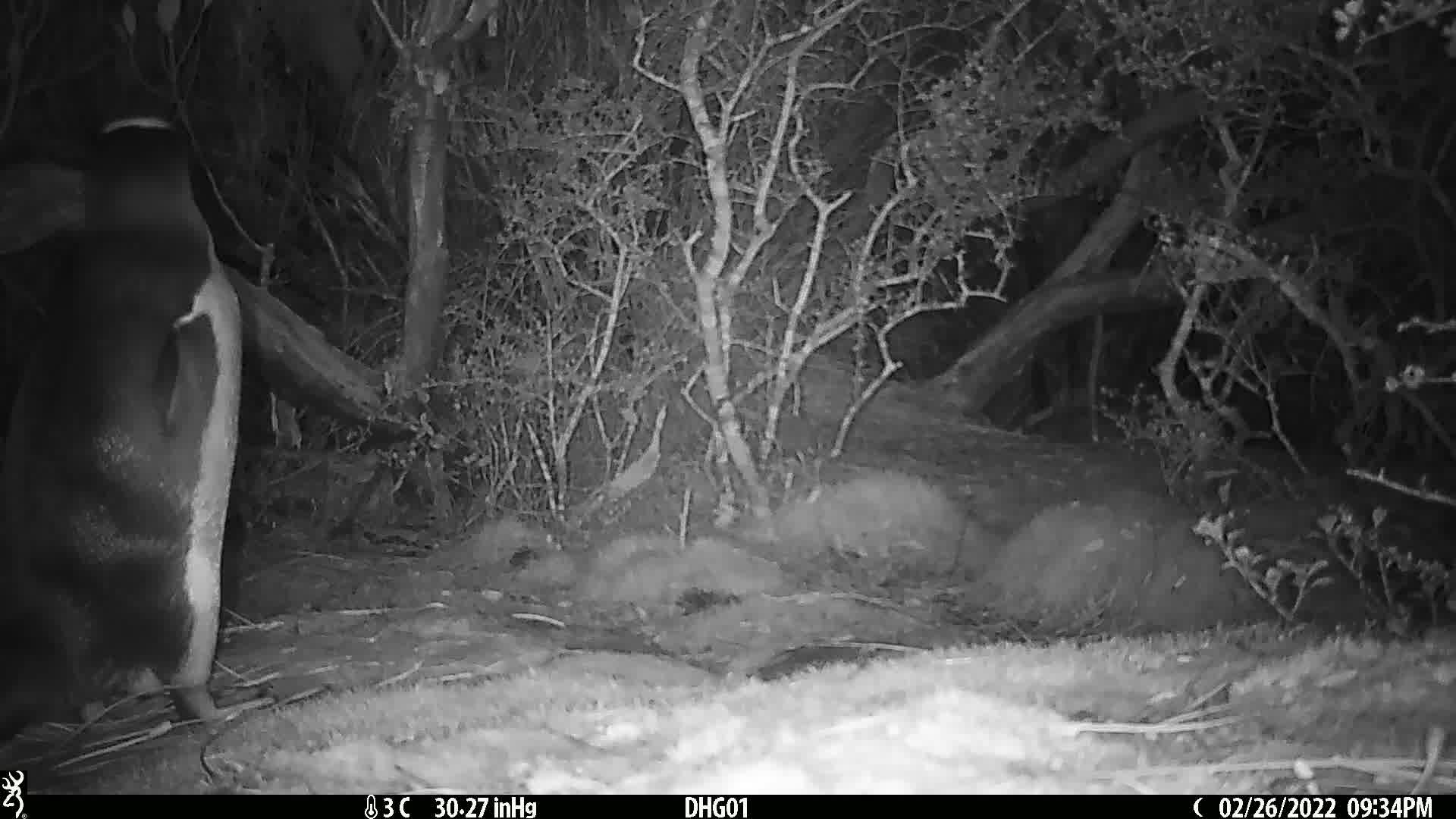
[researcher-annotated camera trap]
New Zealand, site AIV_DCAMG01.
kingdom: Animalia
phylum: Chordata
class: Aves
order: Sphenisciformes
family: Spheniscidae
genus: Megadyptes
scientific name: Megadyptes antipodes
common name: yellow-eyed penguin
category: yellow eyed penguin